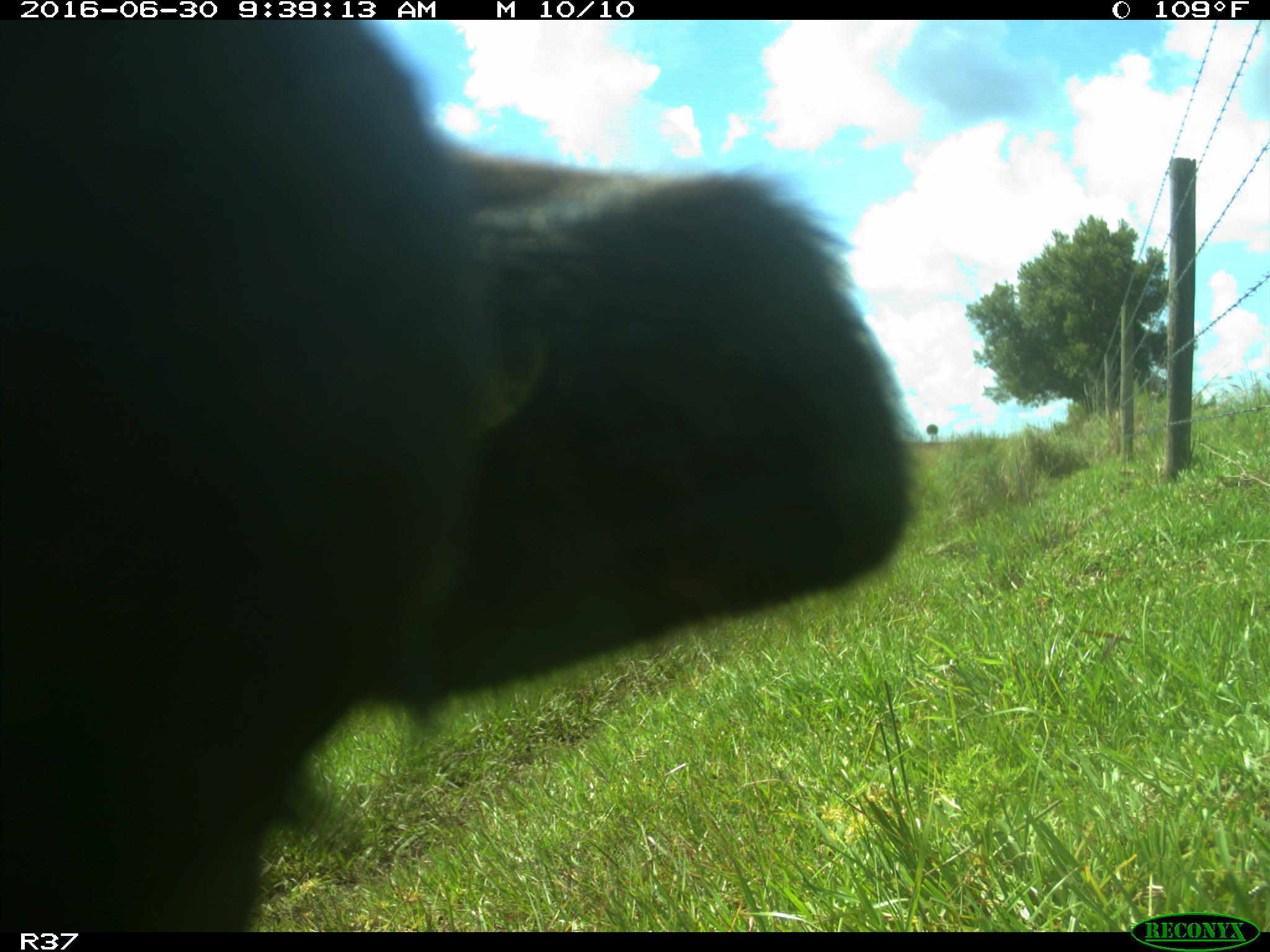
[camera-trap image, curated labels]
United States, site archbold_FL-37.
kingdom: Animalia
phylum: Chordata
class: Mammalia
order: Artiodactyla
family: Bovidae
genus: Bos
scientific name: Bos taurus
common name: domestic cow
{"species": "Bos taurus (domestic cow)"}